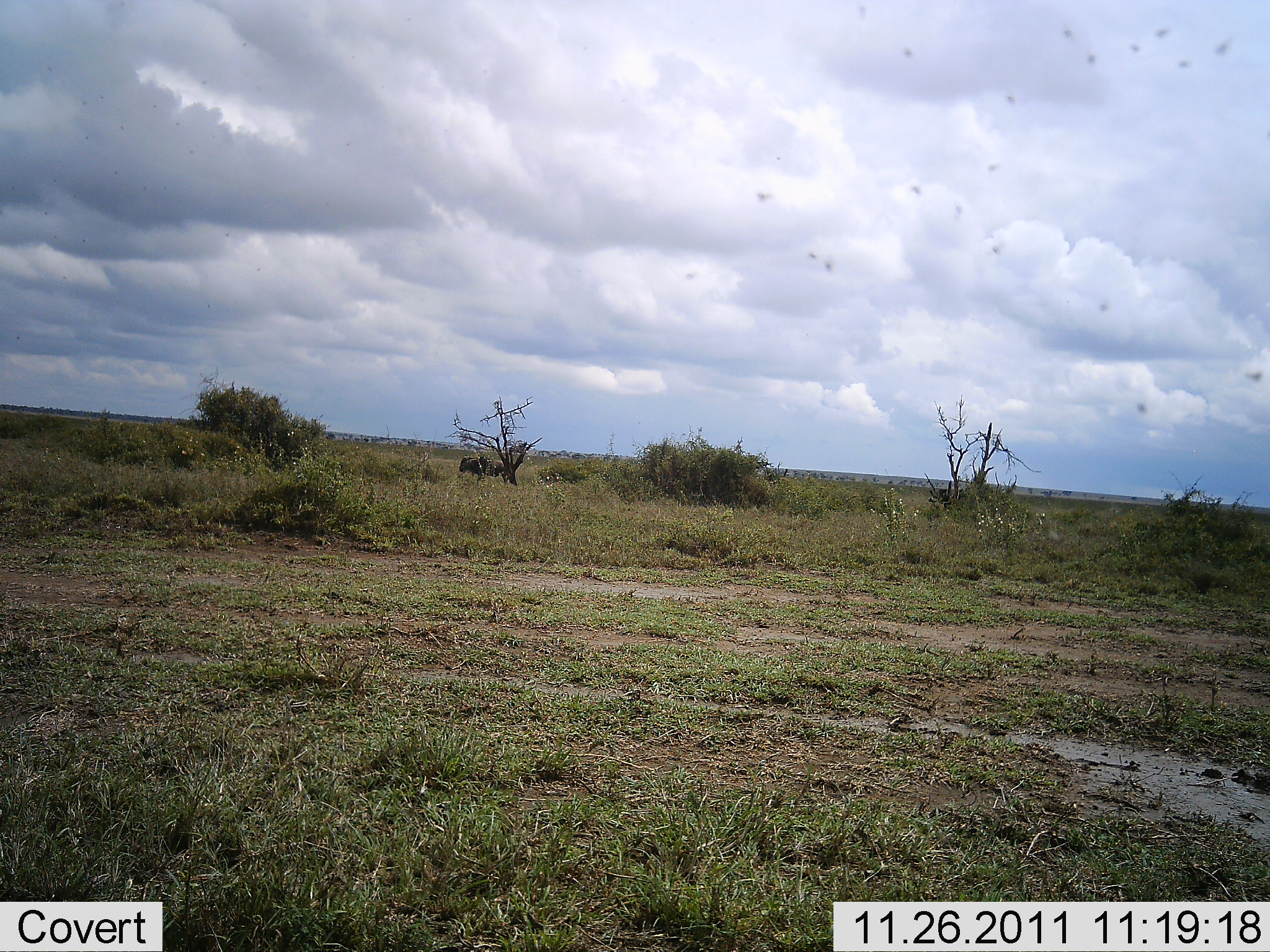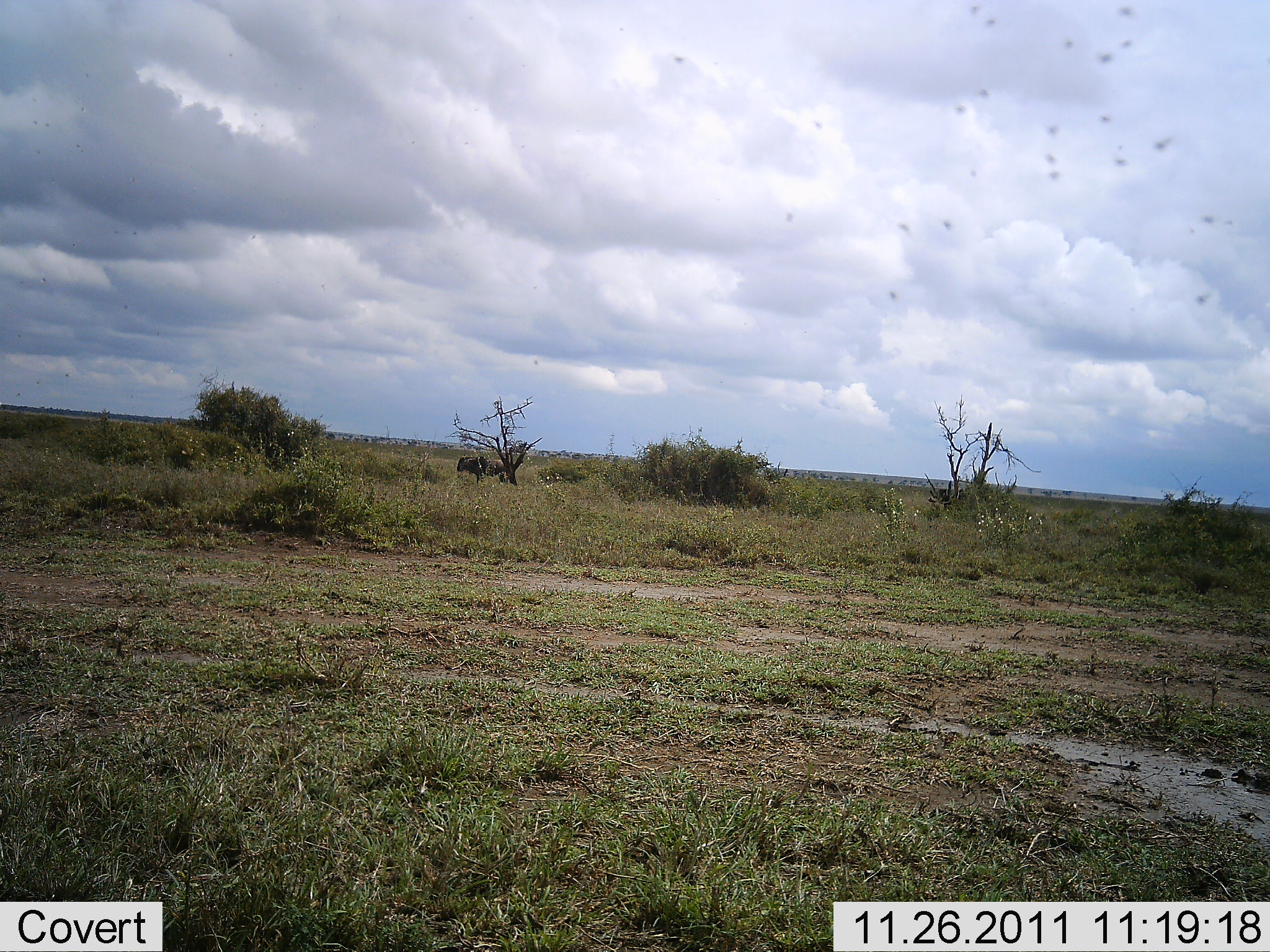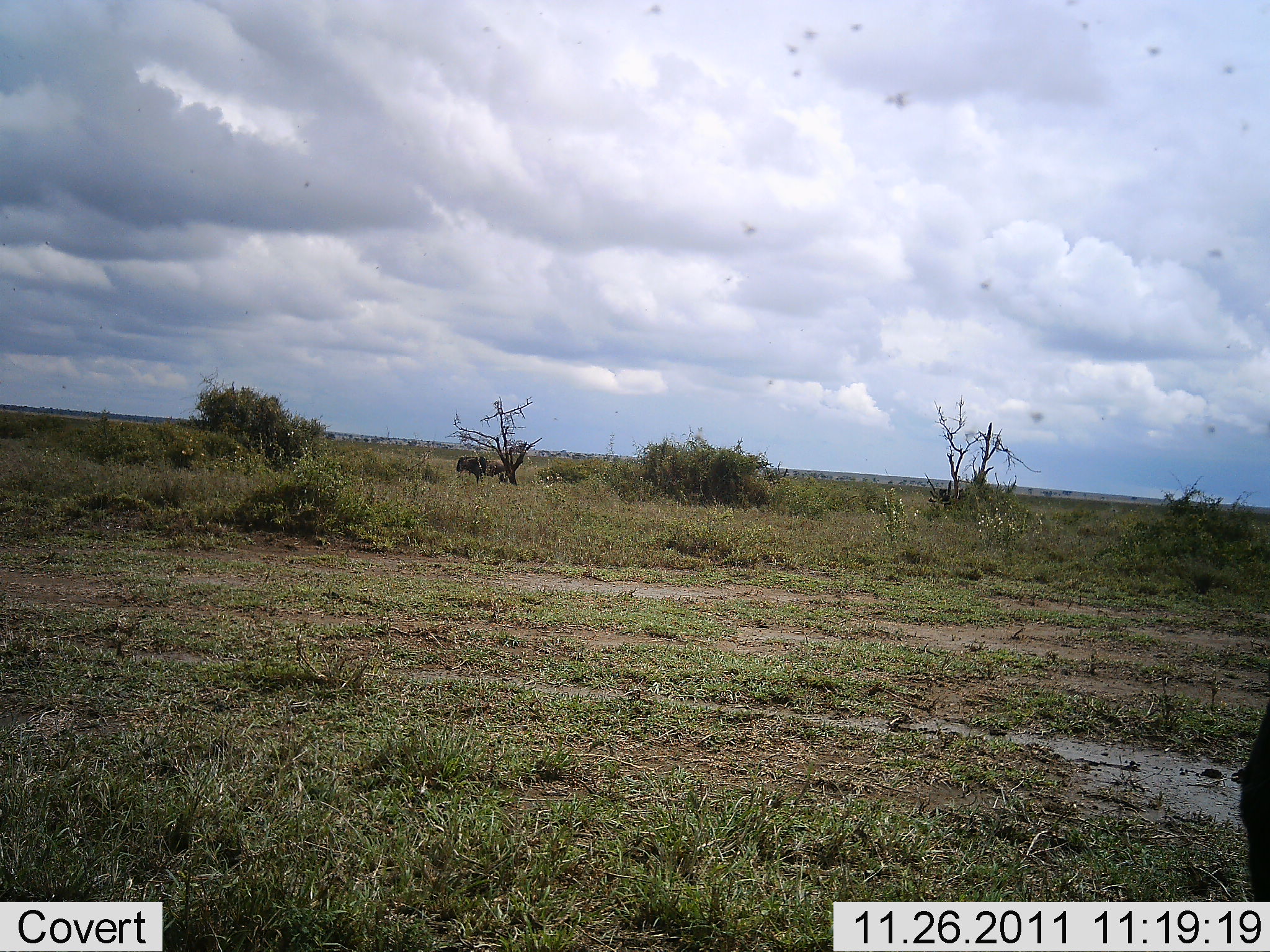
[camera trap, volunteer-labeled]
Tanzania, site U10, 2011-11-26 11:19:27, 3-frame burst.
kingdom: Animalia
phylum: Chordata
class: Mammalia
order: Artiodactyla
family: Bovidae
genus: Connochaetes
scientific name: Connochaetes taurinus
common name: blue wildebeest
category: wildebeest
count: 2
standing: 22%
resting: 0%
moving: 78%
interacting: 0%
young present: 0%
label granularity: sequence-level